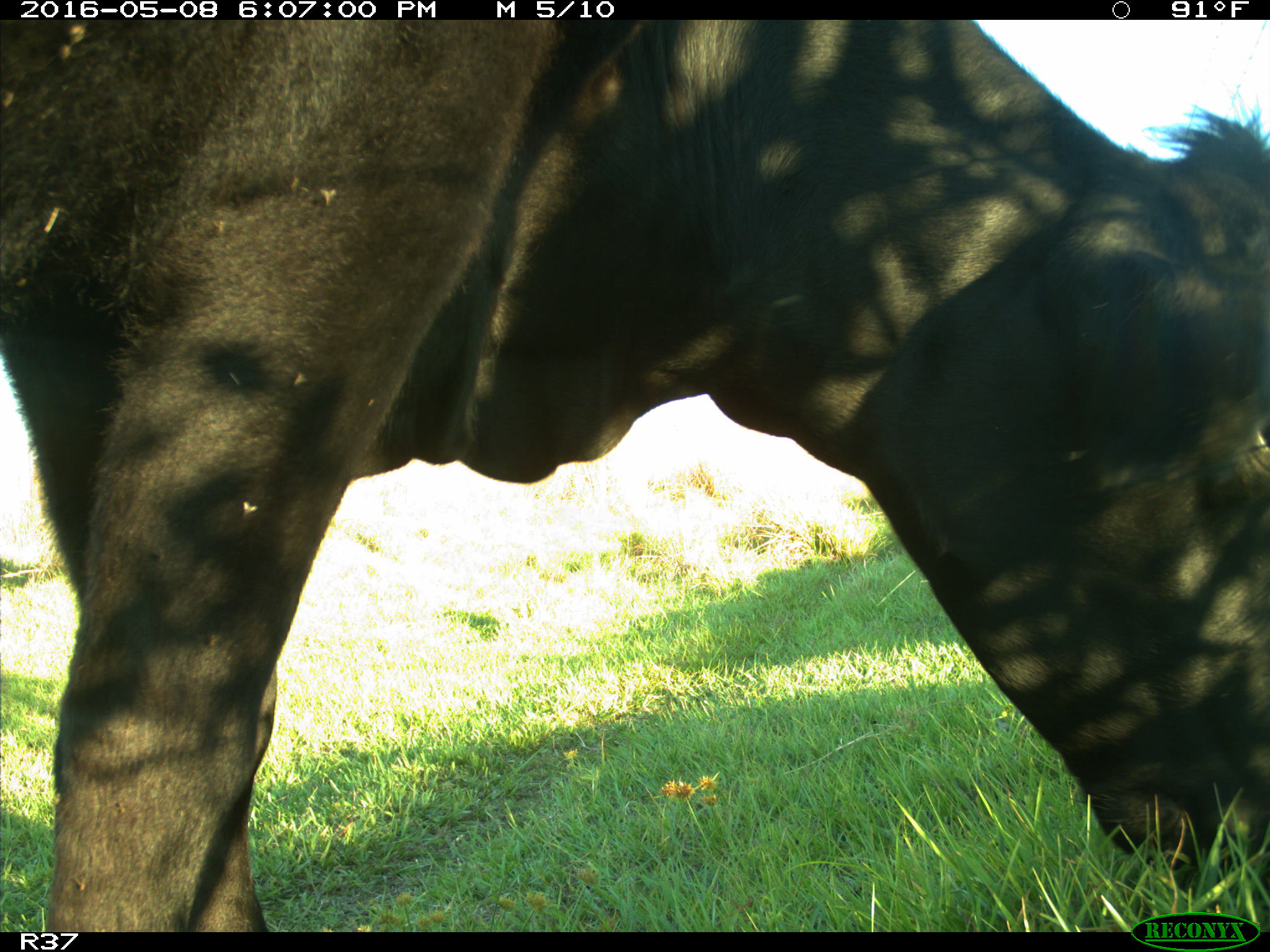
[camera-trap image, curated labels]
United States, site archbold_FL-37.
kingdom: Animalia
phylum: Chordata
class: Mammalia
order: Artiodactyla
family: Bovidae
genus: Bos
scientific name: Bos taurus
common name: domestic cow